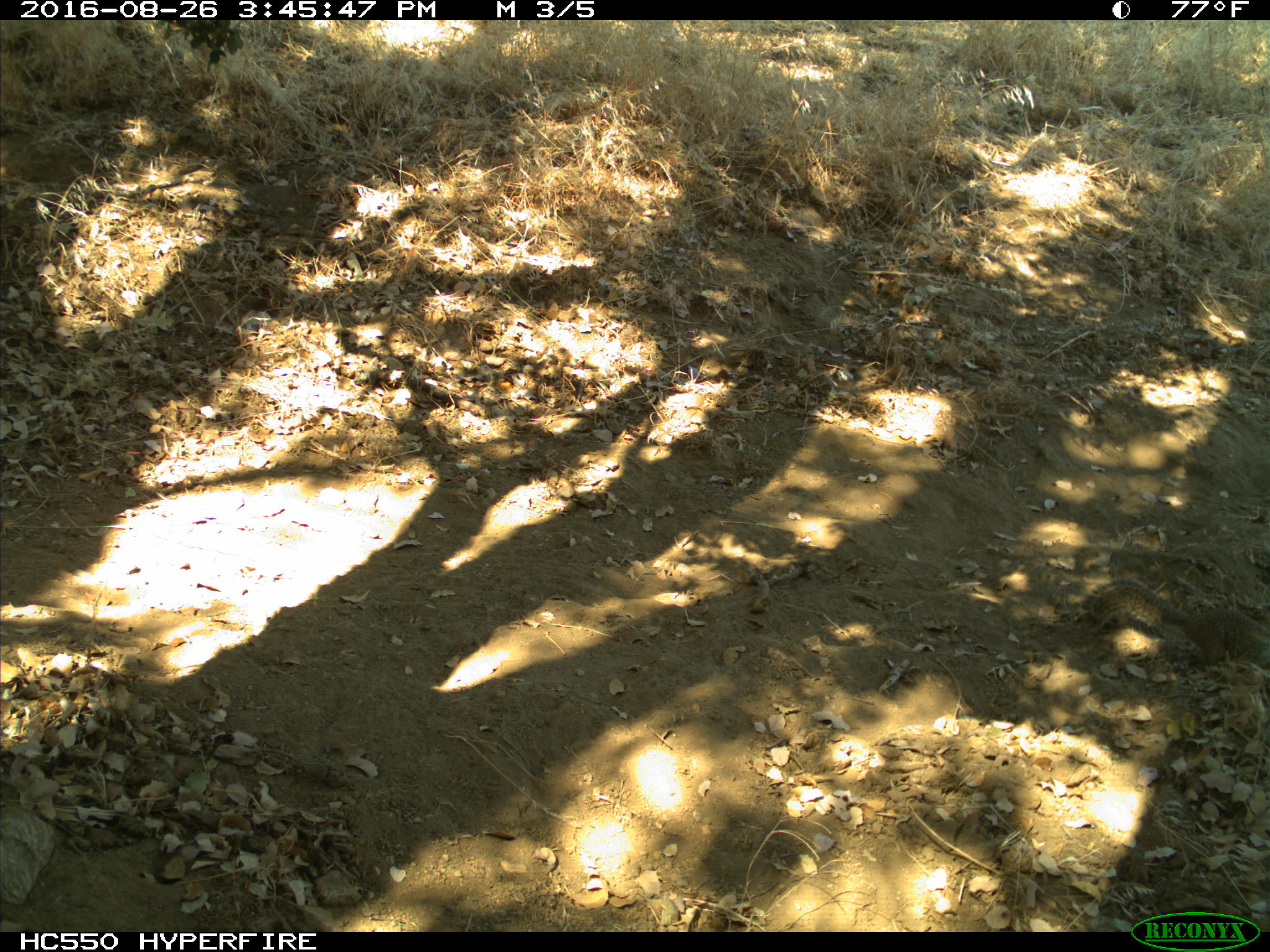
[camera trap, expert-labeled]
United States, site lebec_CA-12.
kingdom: Animalia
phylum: Chordata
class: Mammalia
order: Rodentia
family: Sciuridae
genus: Otospermophilus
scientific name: Otospermophilus beecheyi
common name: california ground squirrel